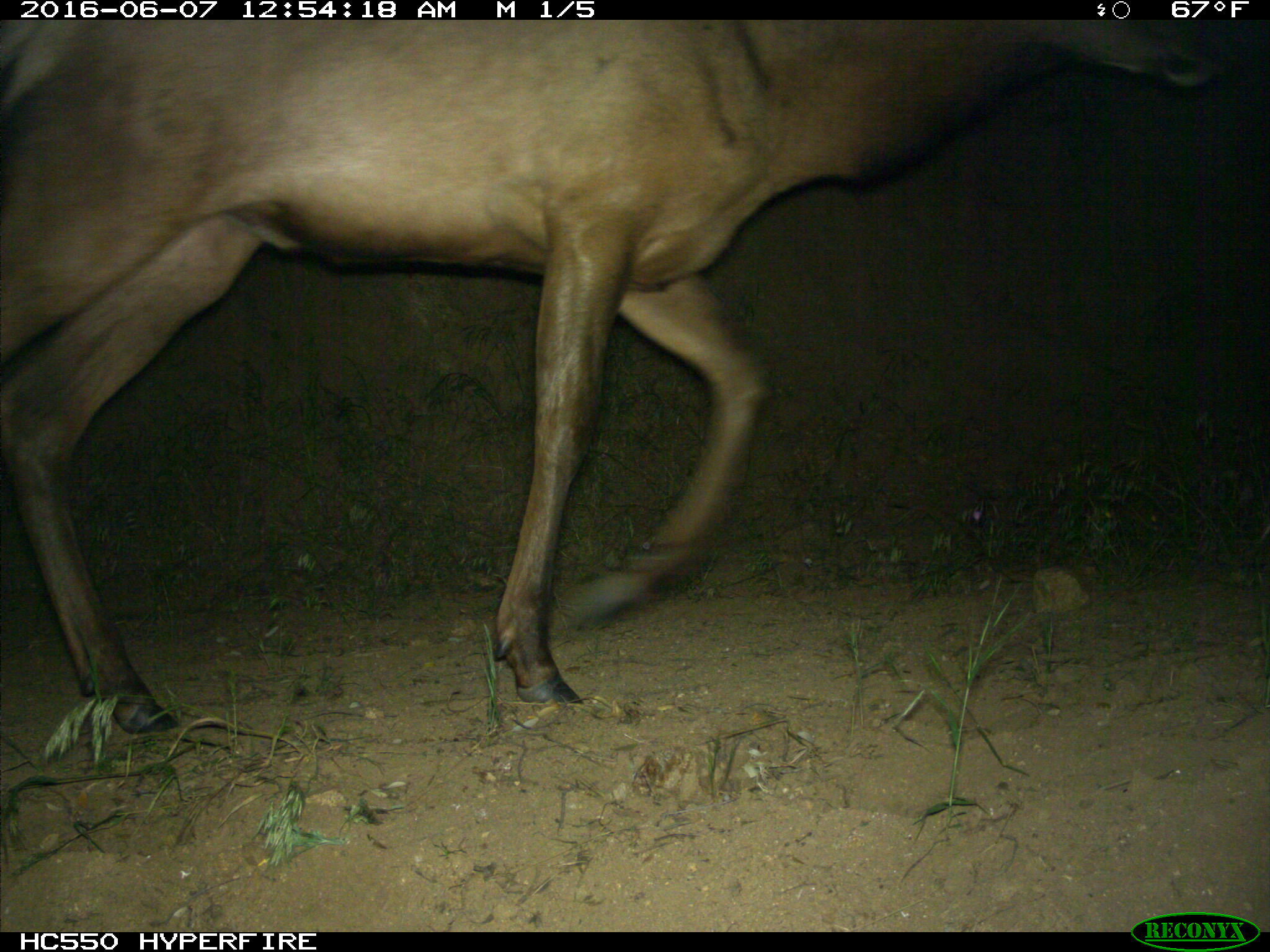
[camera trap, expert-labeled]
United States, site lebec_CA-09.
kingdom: Animalia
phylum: Chordata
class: Mammalia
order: Artiodactyla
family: Cervidae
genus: Cervus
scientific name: Cervus canadensis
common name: elk